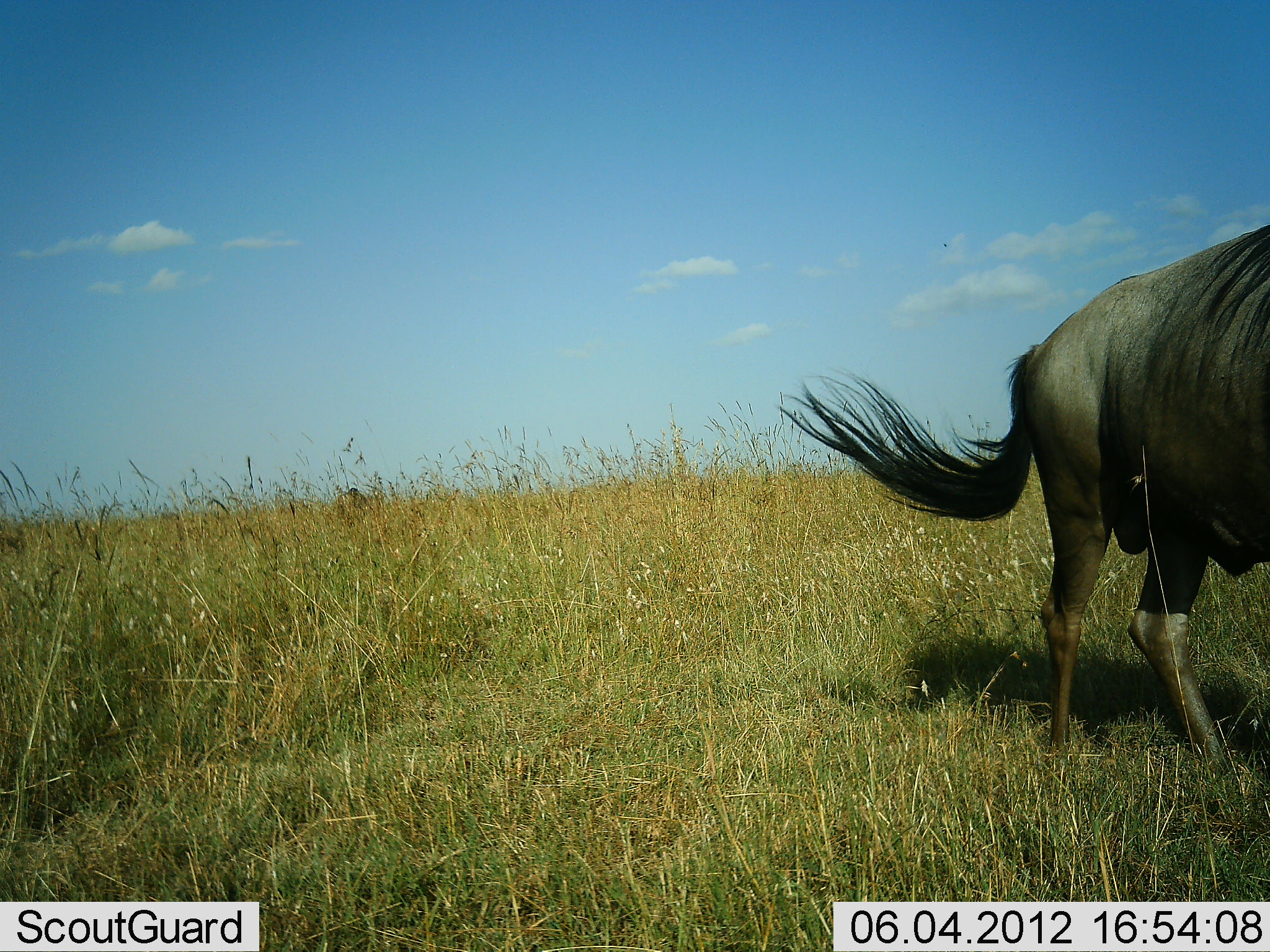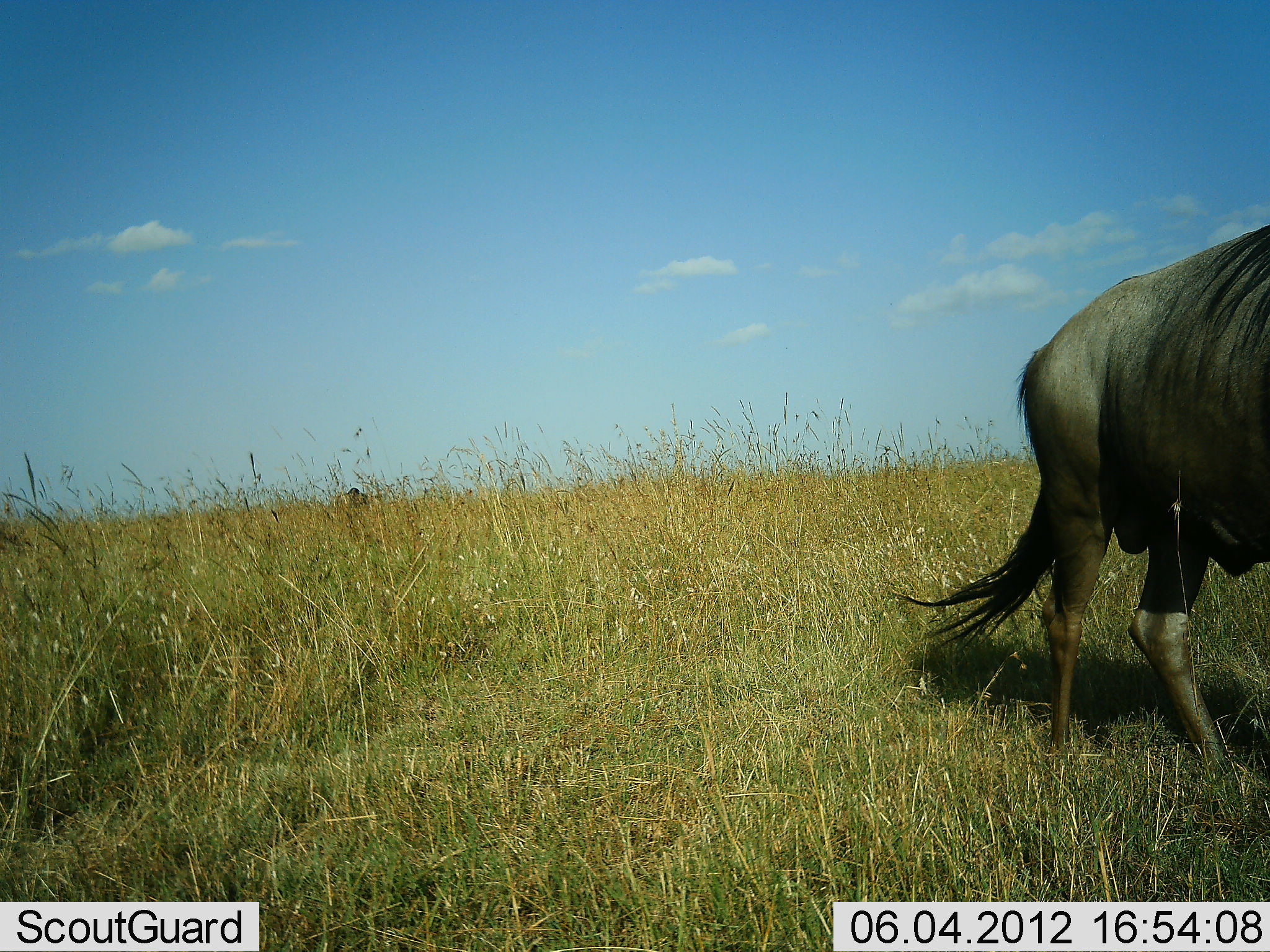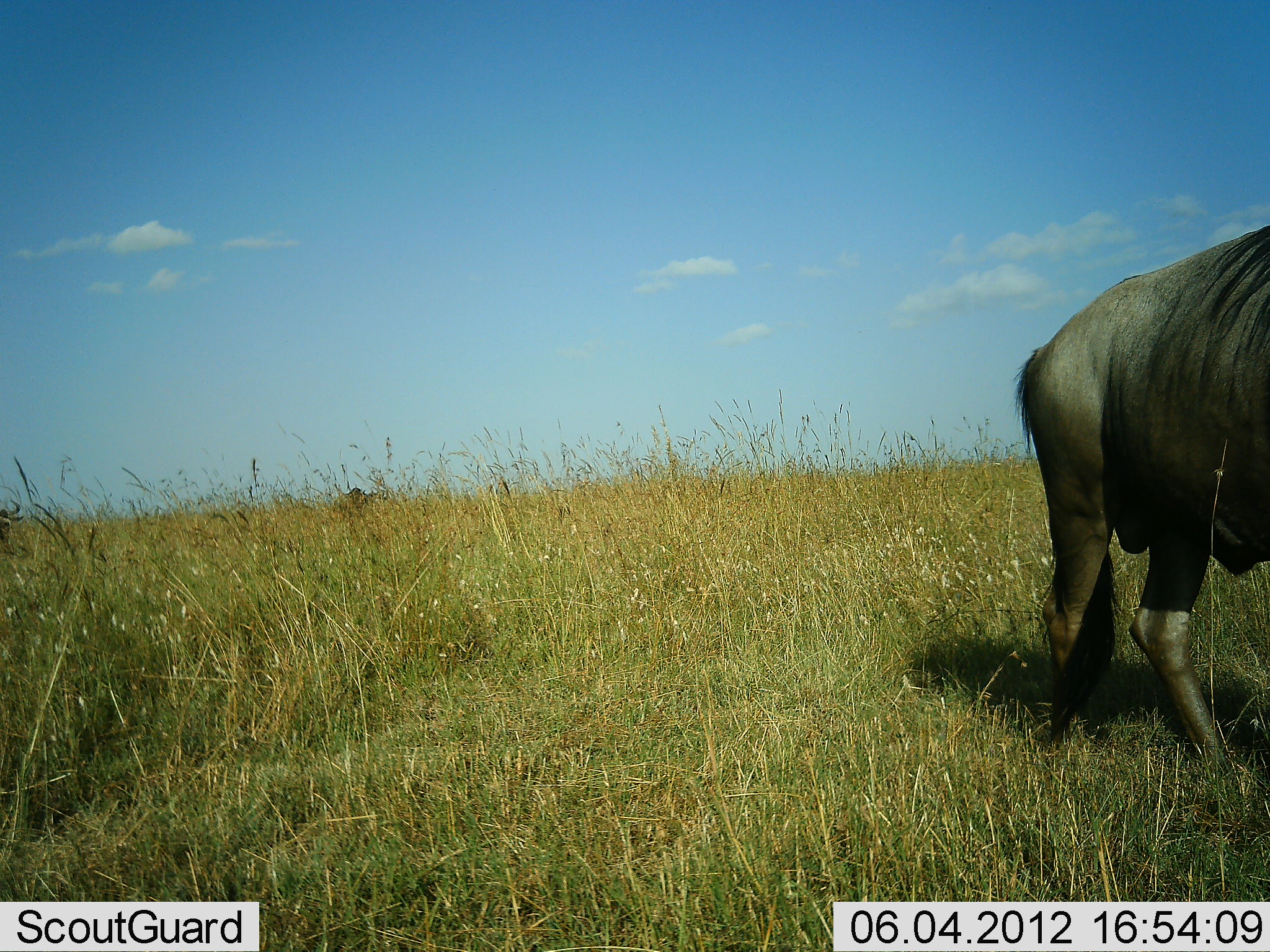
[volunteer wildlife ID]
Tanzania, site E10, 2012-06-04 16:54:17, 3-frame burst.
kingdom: Animalia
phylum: Chordata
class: Mammalia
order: Artiodactyla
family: Bovidae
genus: Connochaetes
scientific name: Connochaetes taurinus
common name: blue wildebeest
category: wildebeest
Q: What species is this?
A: Wildebeest (blue wildebeest) (Connochaetes taurinus).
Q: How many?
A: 1.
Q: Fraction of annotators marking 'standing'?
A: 80%.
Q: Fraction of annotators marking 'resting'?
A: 10%.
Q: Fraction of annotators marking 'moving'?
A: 10%.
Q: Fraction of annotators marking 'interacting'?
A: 0%.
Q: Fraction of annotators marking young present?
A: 0%.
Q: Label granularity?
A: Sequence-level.